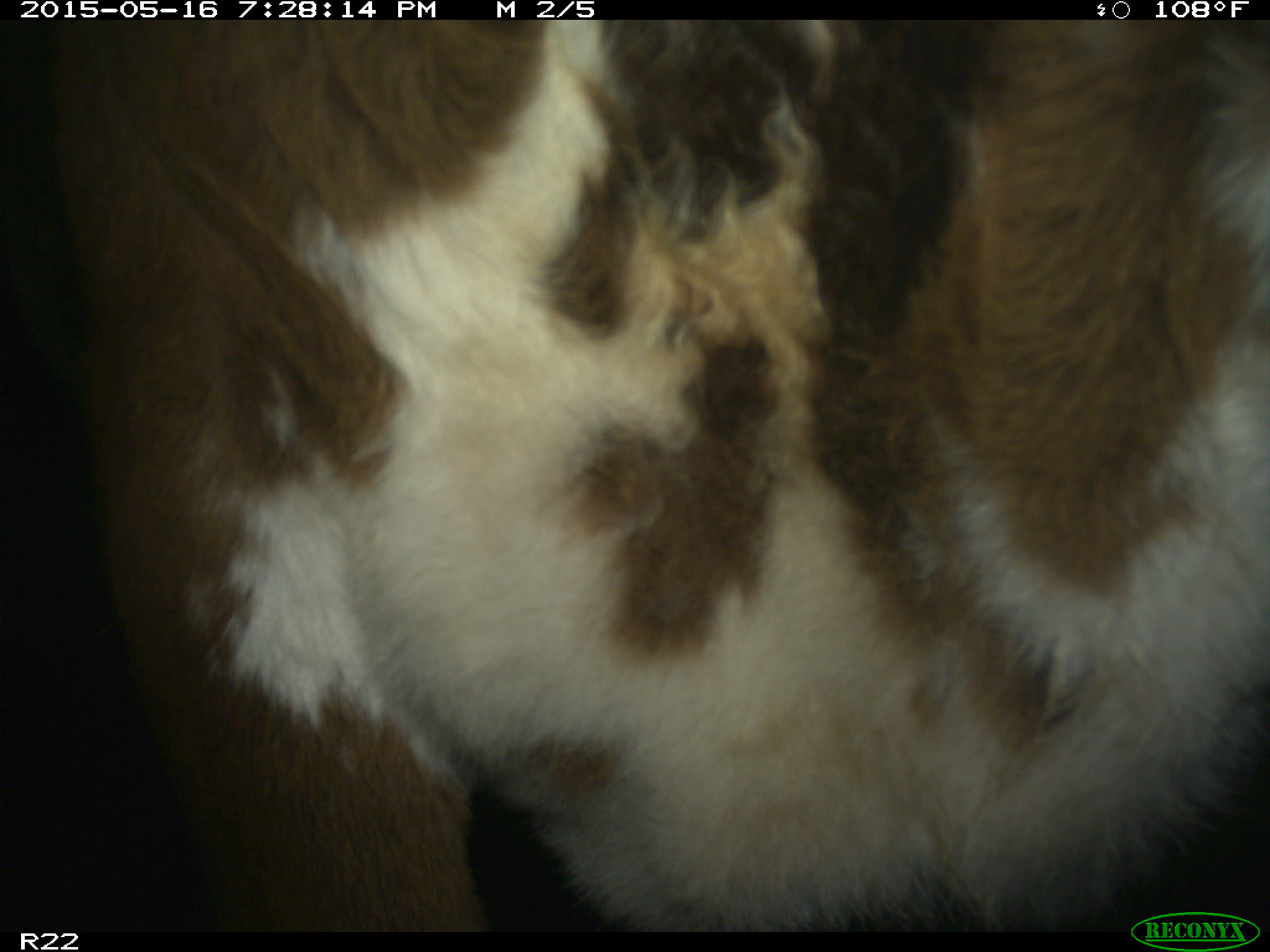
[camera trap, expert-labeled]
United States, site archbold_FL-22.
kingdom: Animalia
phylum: Chordata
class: Mammalia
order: Artiodactyla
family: Bovidae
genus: Bos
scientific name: Bos taurus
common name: domestic cow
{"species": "Bos taurus (domestic cow)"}